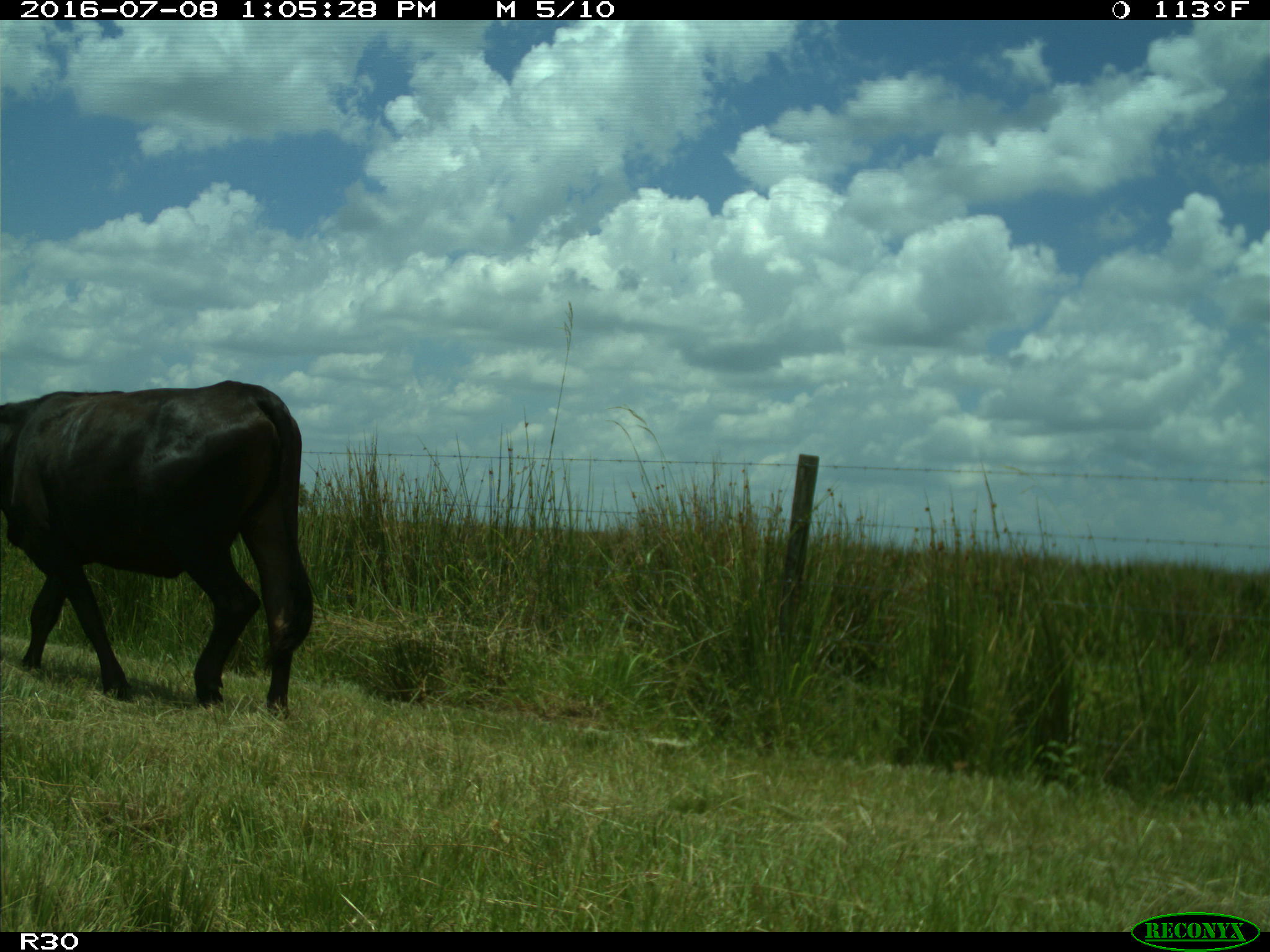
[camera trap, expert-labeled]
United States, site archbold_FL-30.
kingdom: Animalia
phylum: Chordata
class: Mammalia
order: Artiodactyla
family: Bovidae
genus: Bos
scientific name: Bos taurus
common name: domestic cow